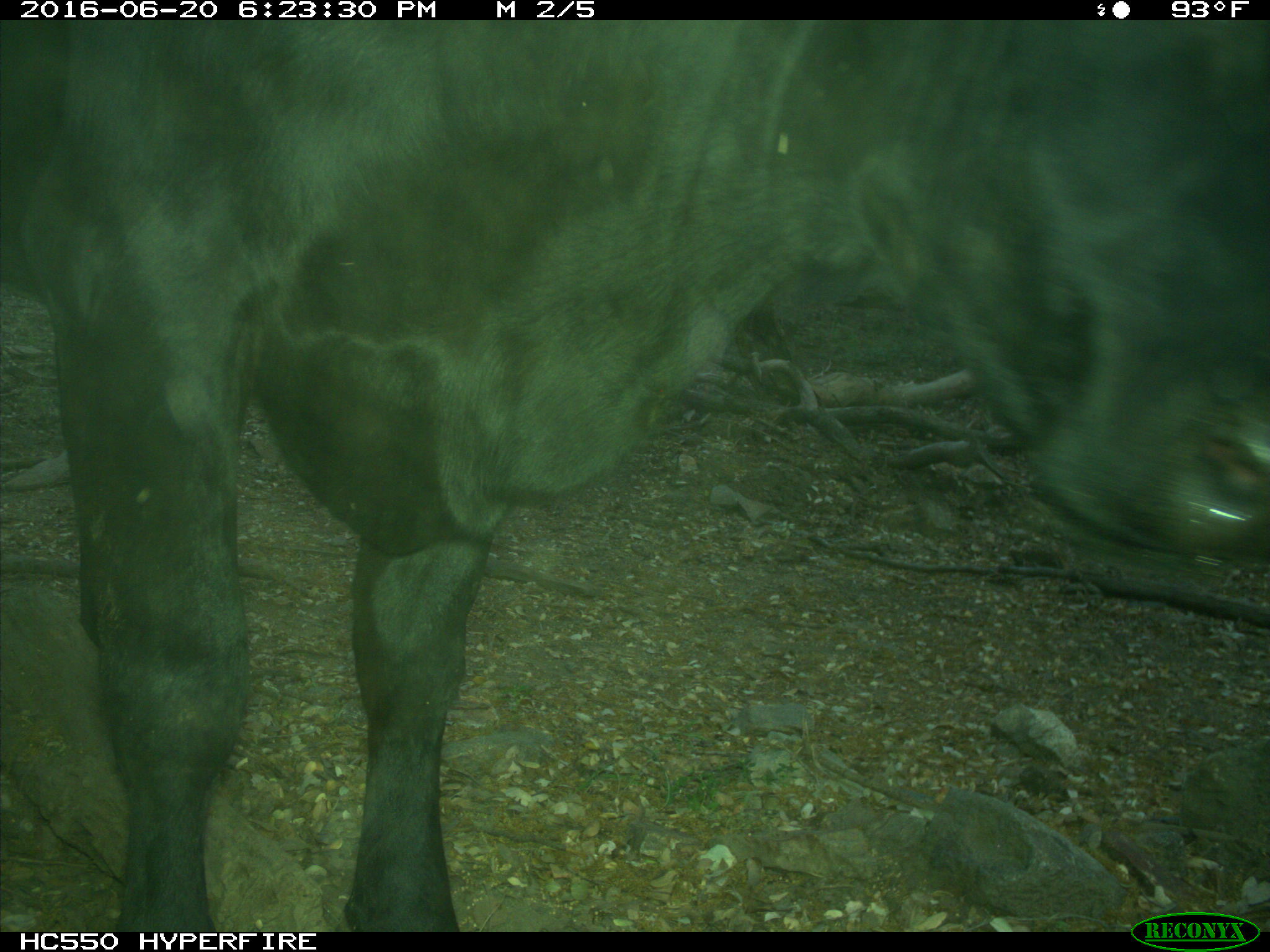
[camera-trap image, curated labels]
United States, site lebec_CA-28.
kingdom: Animalia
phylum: Chordata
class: Mammalia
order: Artiodactyla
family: Bovidae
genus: Bos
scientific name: Bos taurus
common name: domestic cow